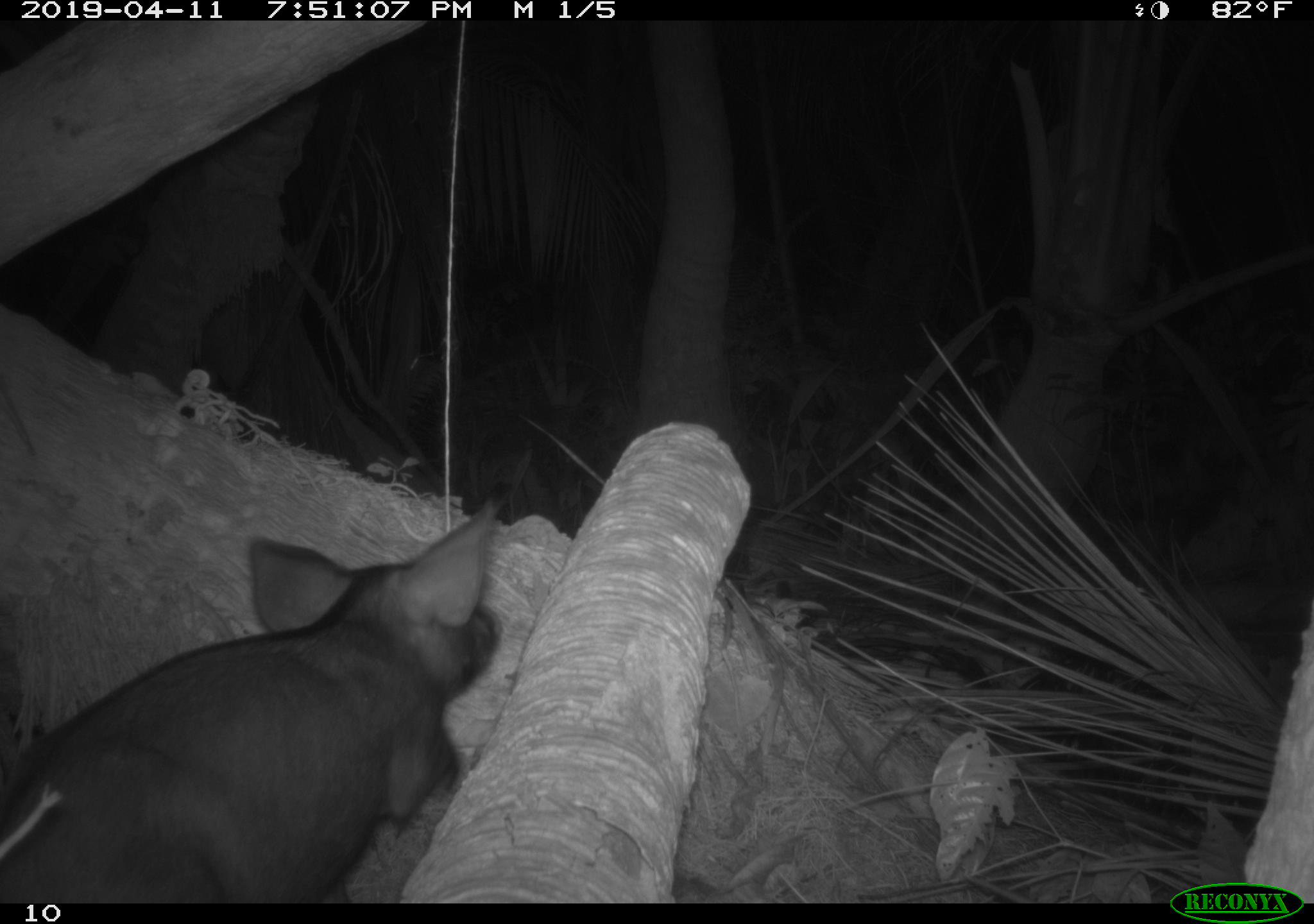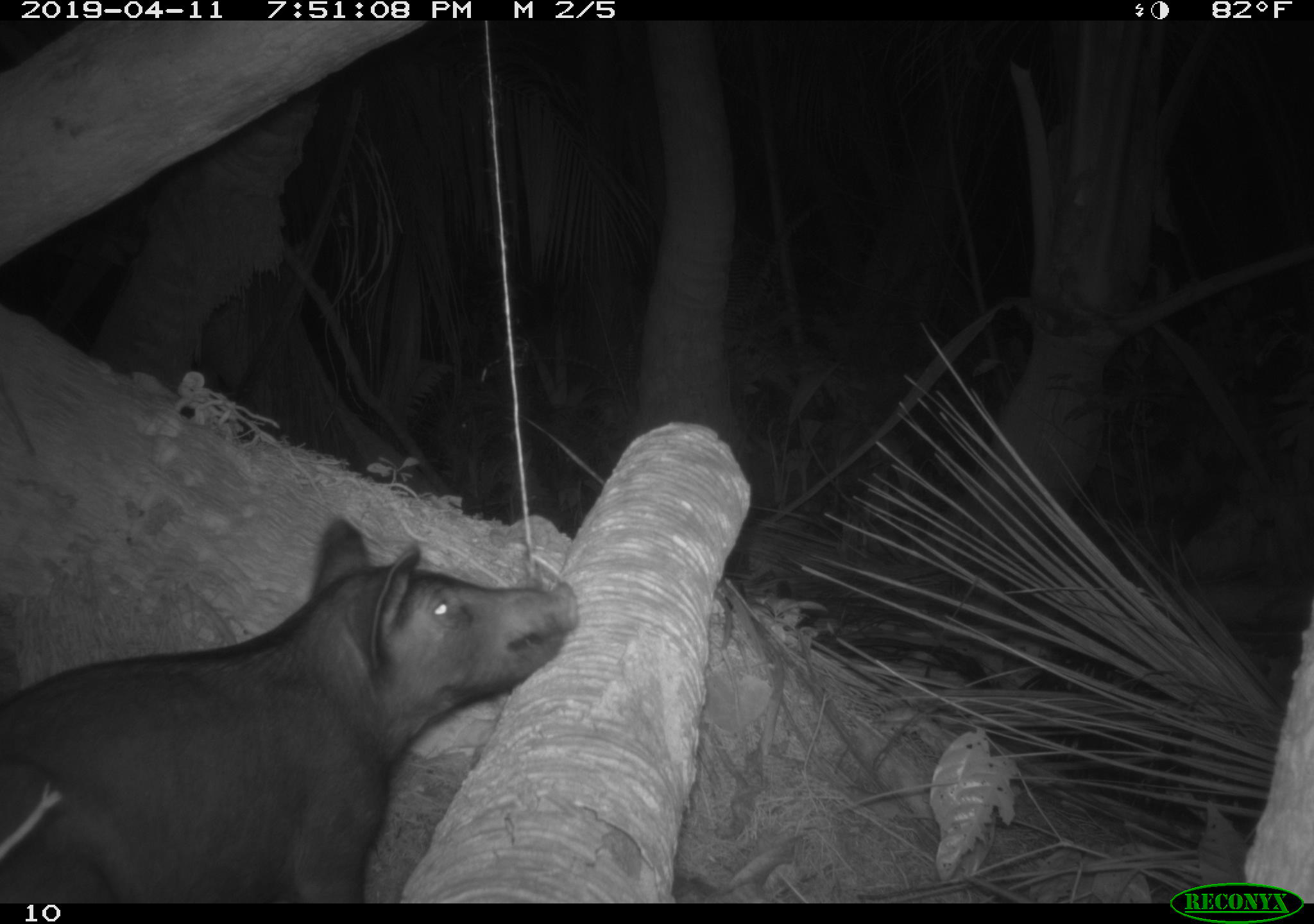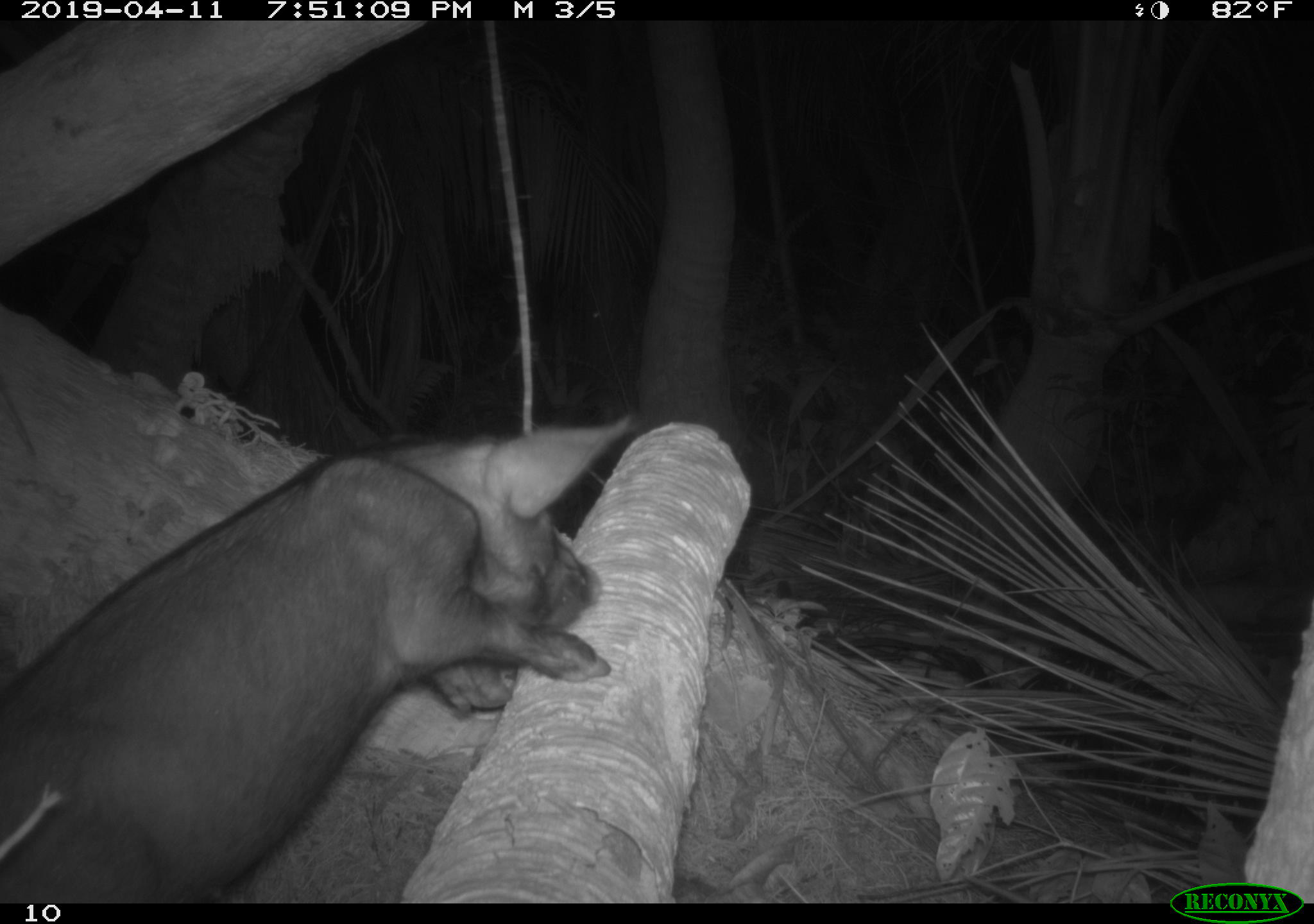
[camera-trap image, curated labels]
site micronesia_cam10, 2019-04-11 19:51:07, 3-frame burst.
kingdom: Animalia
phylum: Chordata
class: Mammalia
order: Artiodactyla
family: Suidae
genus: Sus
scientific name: Sus scrofa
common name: pig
Pig (Sus scrofa).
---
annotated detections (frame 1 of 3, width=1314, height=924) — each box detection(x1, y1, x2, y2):
pig: detection(0, 489, 526, 903)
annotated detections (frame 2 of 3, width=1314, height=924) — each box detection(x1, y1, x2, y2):
pig: detection(0, 511, 601, 902)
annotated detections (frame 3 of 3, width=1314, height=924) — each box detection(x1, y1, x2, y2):
pig: detection(9, 413, 649, 898)